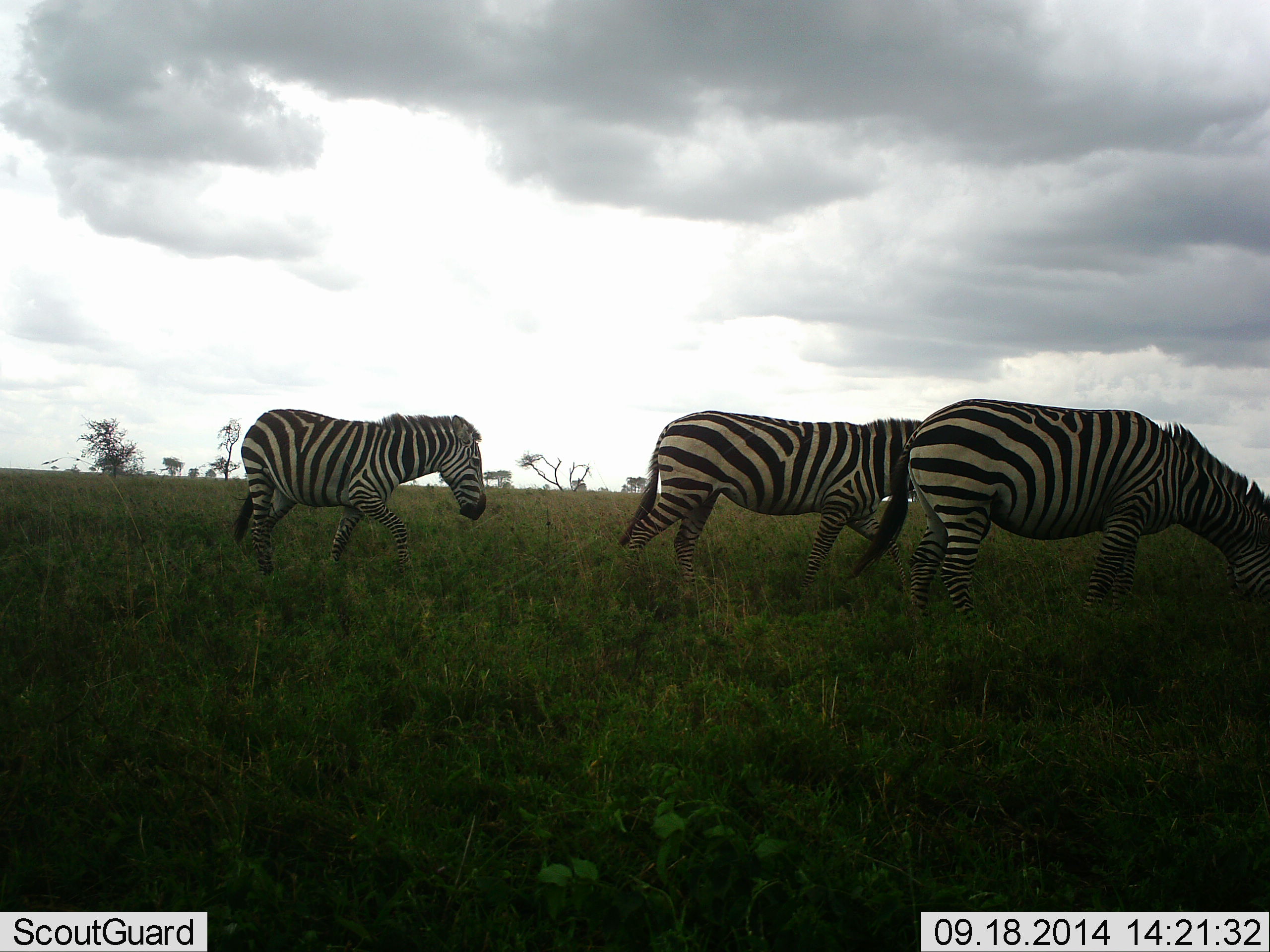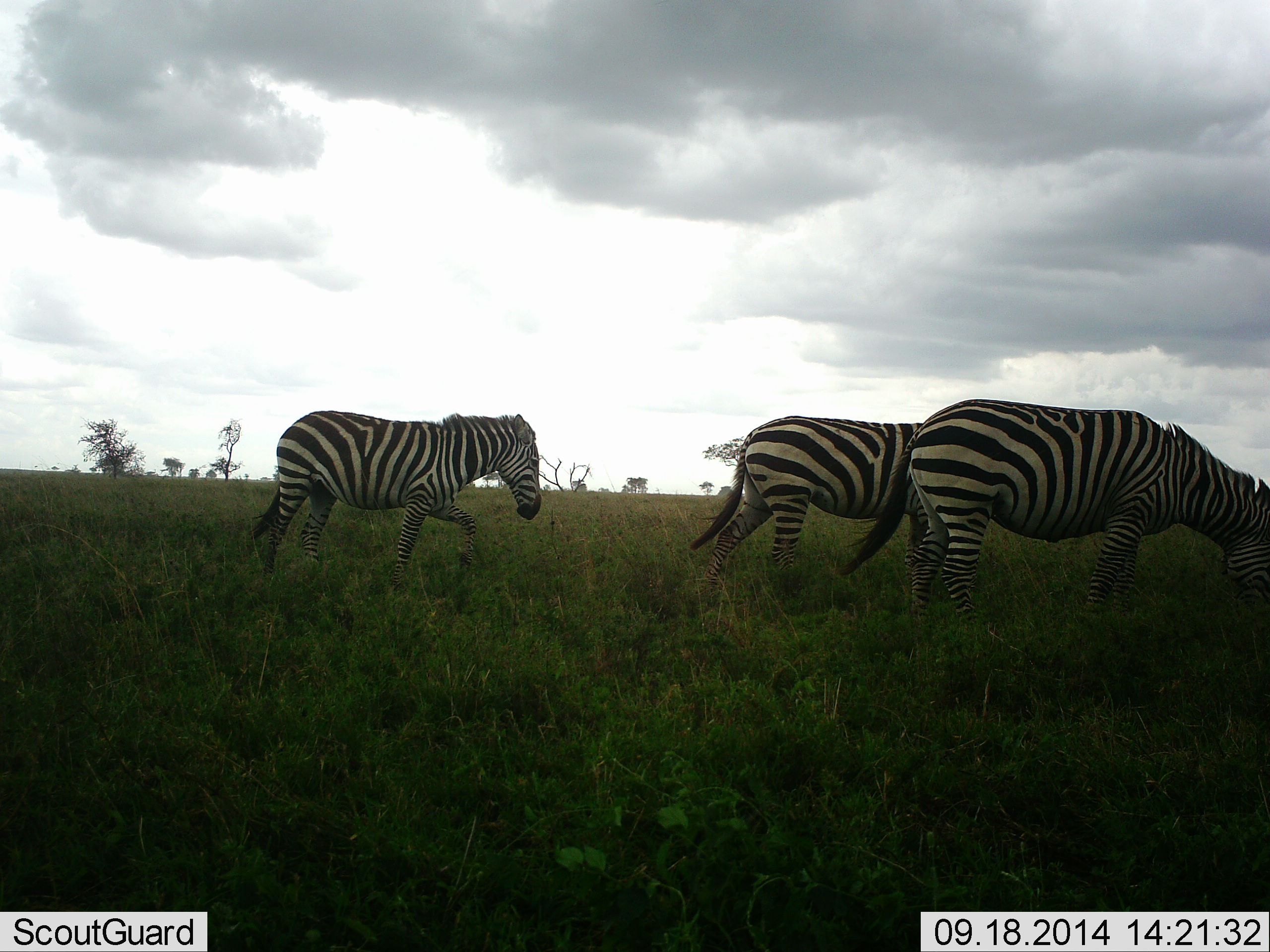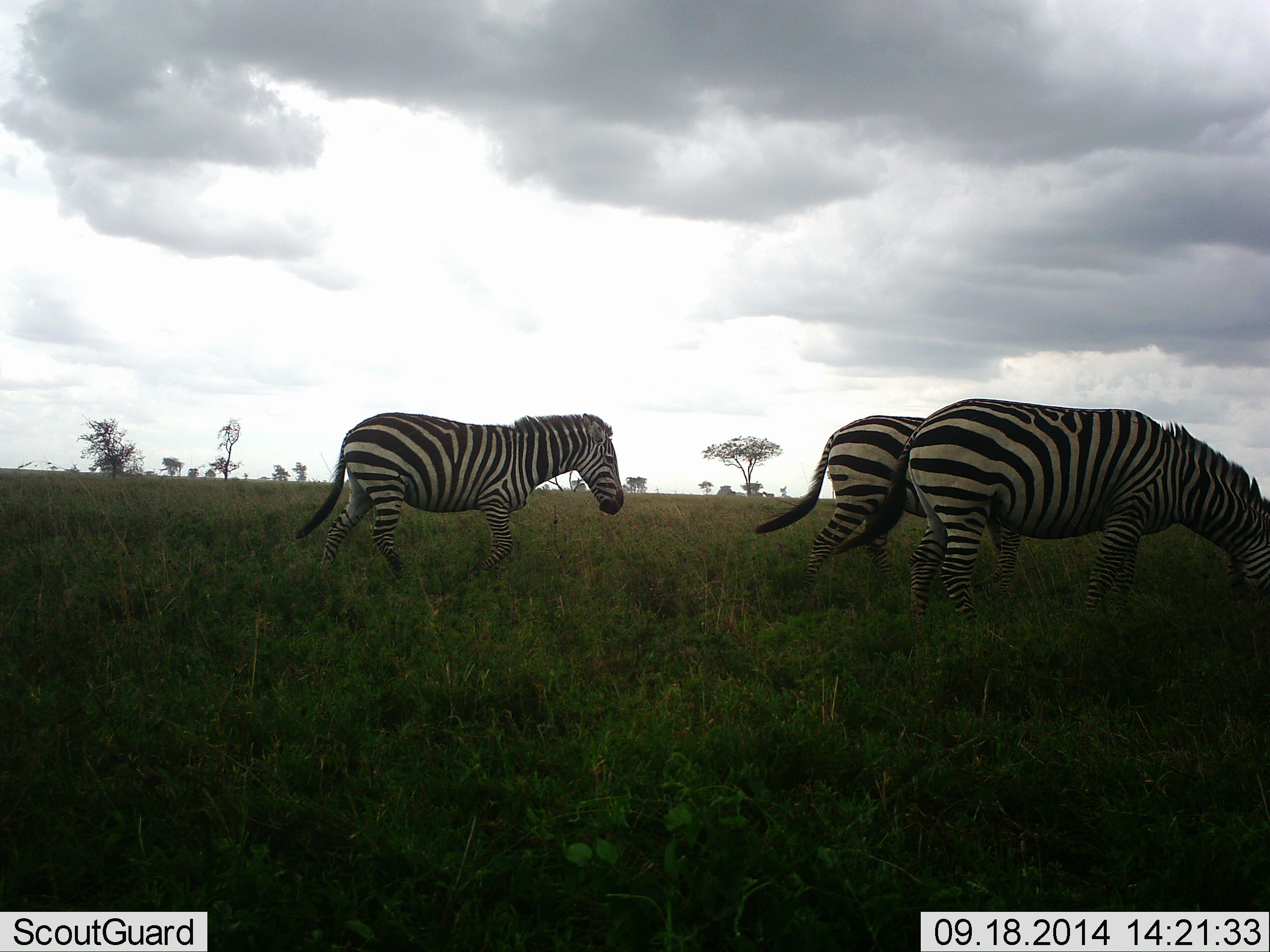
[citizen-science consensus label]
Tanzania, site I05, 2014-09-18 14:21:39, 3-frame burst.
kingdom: Animalia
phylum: Chordata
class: Mammalia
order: Perissodactyla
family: Equidae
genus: Equus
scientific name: Equus quagga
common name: plains zebra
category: zebra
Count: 3.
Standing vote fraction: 30%.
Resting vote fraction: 0%.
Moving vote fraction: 70%.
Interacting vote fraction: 0%.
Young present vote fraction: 0%.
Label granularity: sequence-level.